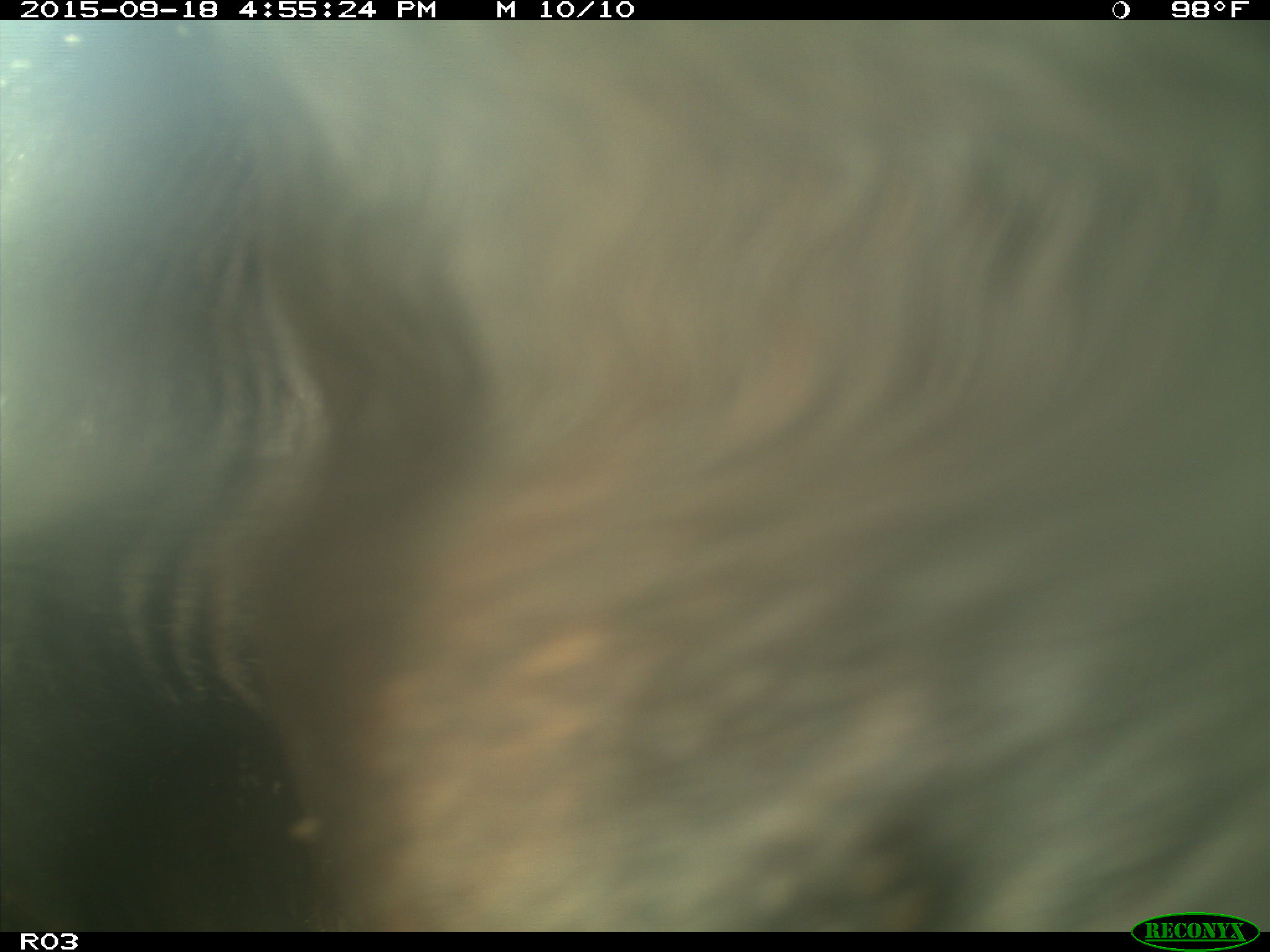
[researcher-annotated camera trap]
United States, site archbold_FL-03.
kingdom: Animalia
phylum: Chordata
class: Mammalia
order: Artiodactyla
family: Bovidae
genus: Bos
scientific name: Bos taurus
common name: domestic cow